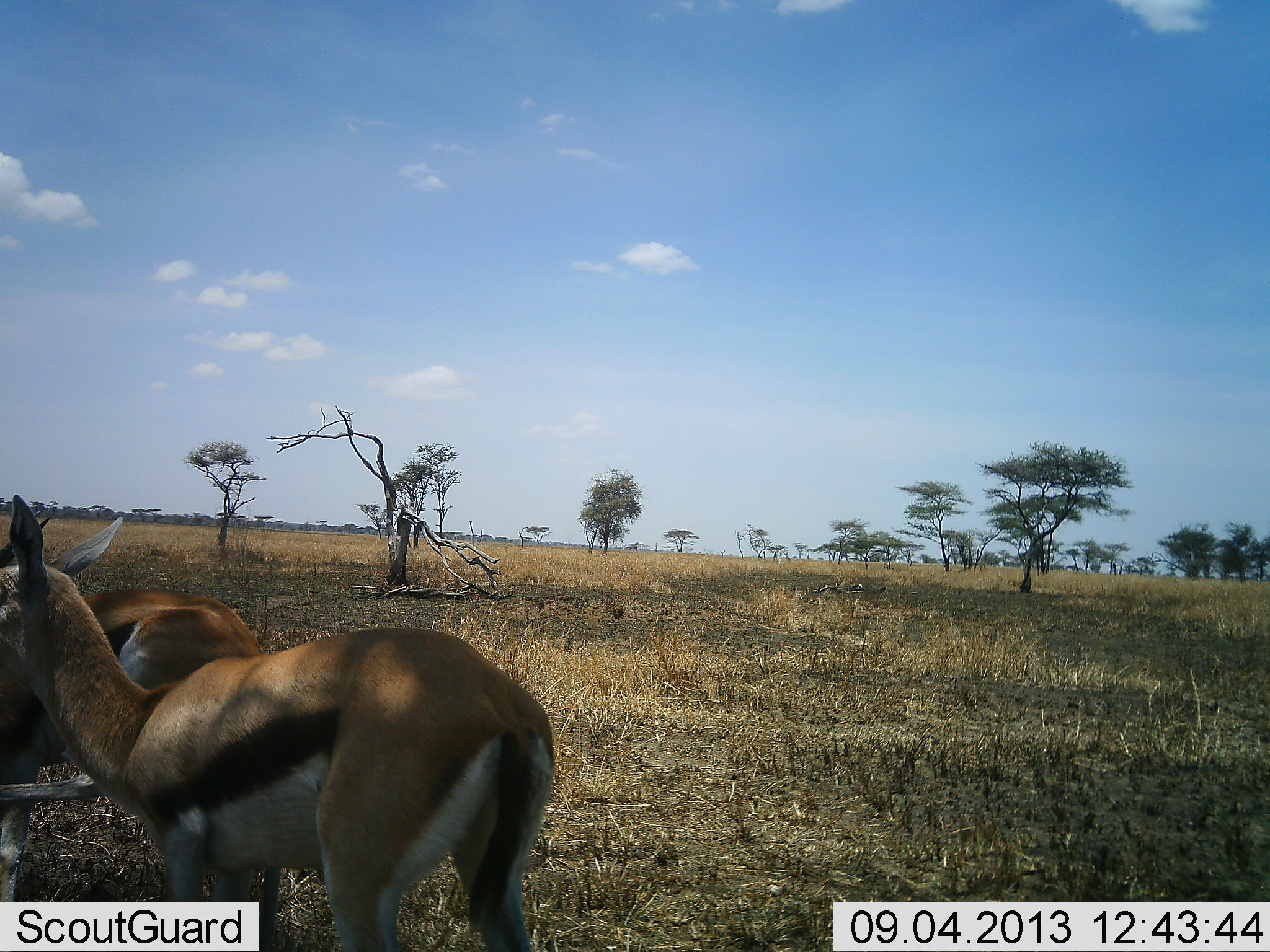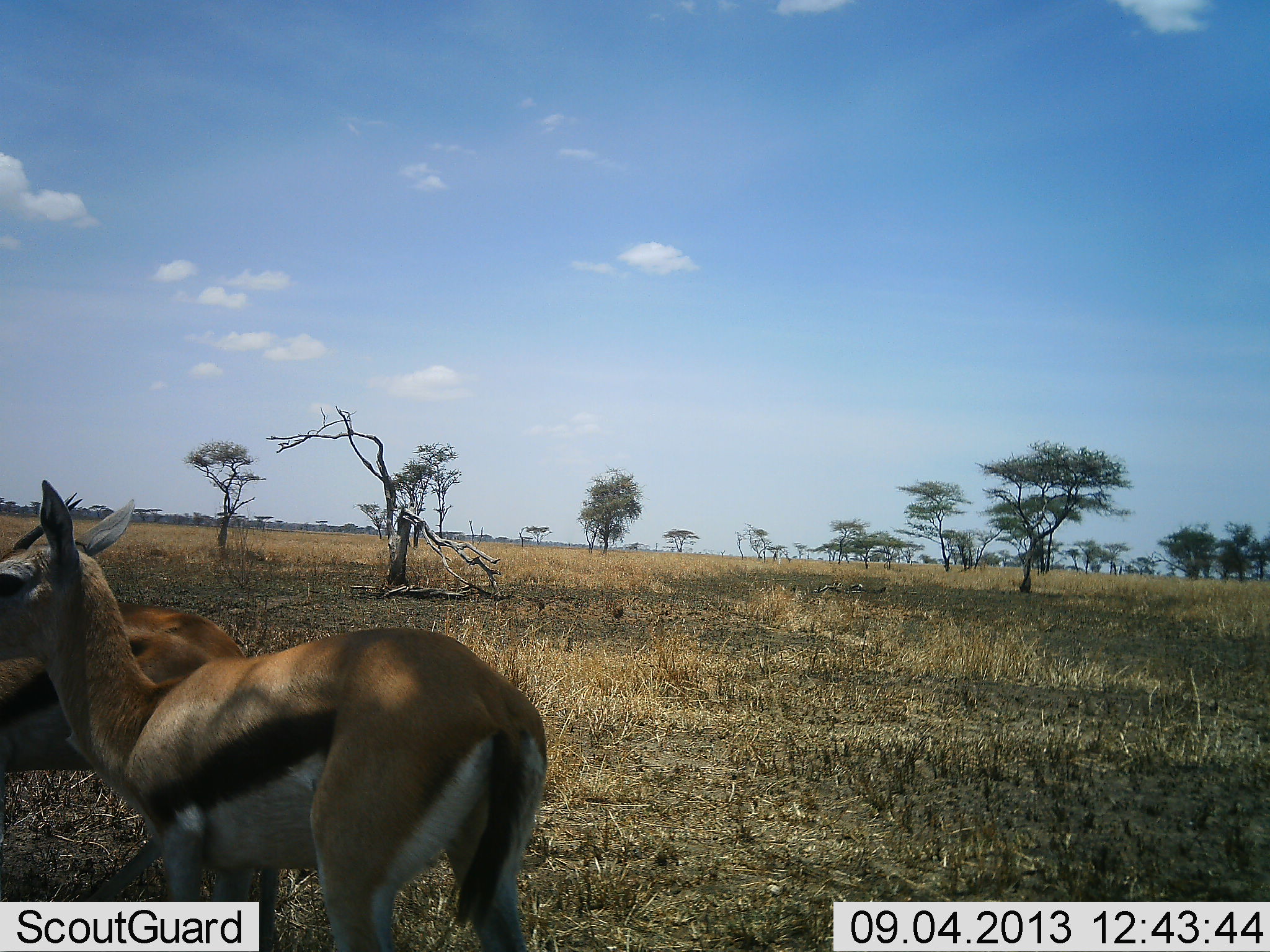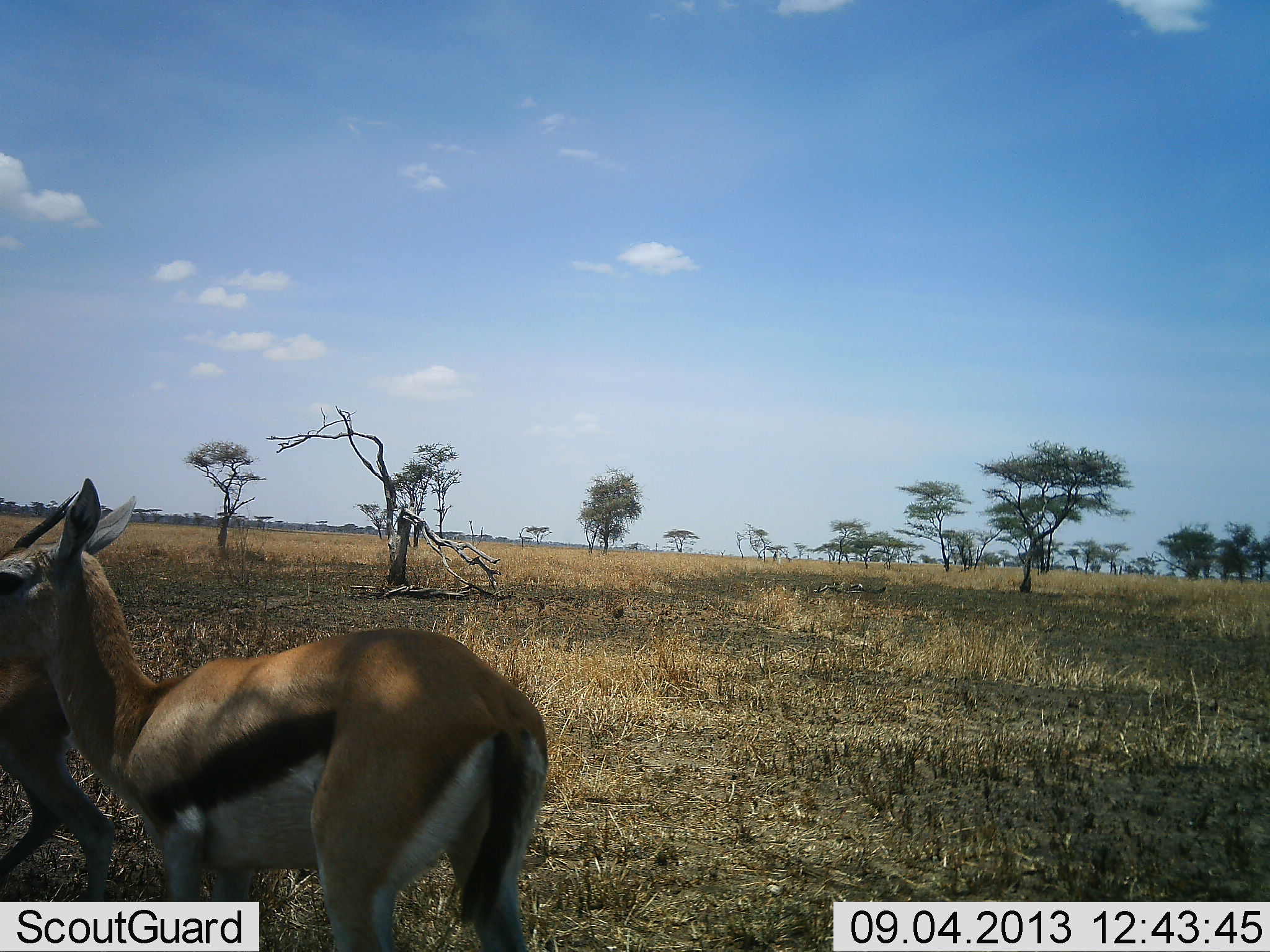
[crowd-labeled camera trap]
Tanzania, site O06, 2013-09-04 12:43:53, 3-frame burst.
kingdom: Animalia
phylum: Chordata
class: Mammalia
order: Artiodactyla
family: Bovidae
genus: Eudorcas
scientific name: Eudorcas thomsonii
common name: thomson's gazelle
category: gazellethomsons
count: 2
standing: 82%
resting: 0%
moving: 36%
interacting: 9%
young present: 0%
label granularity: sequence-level